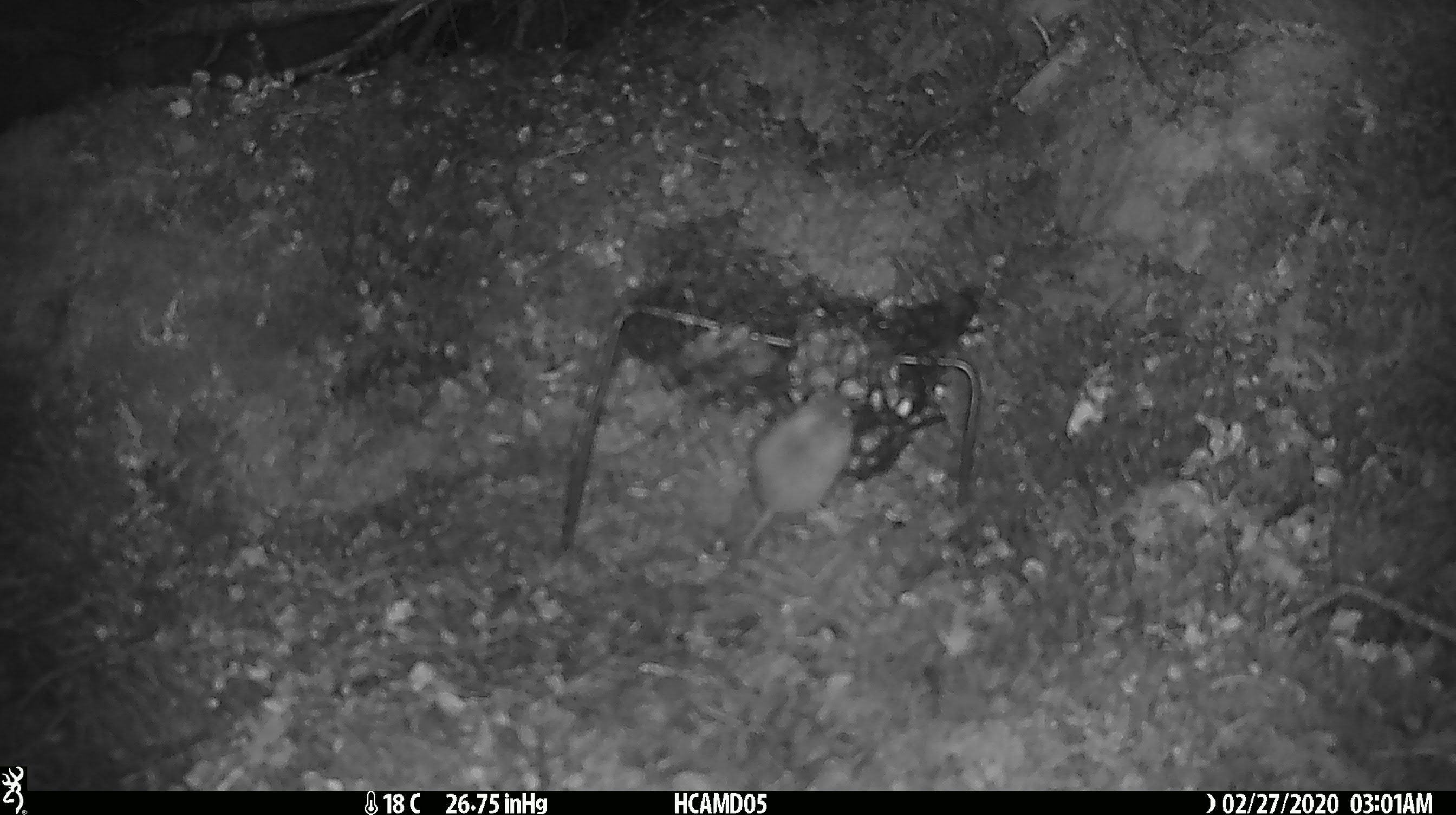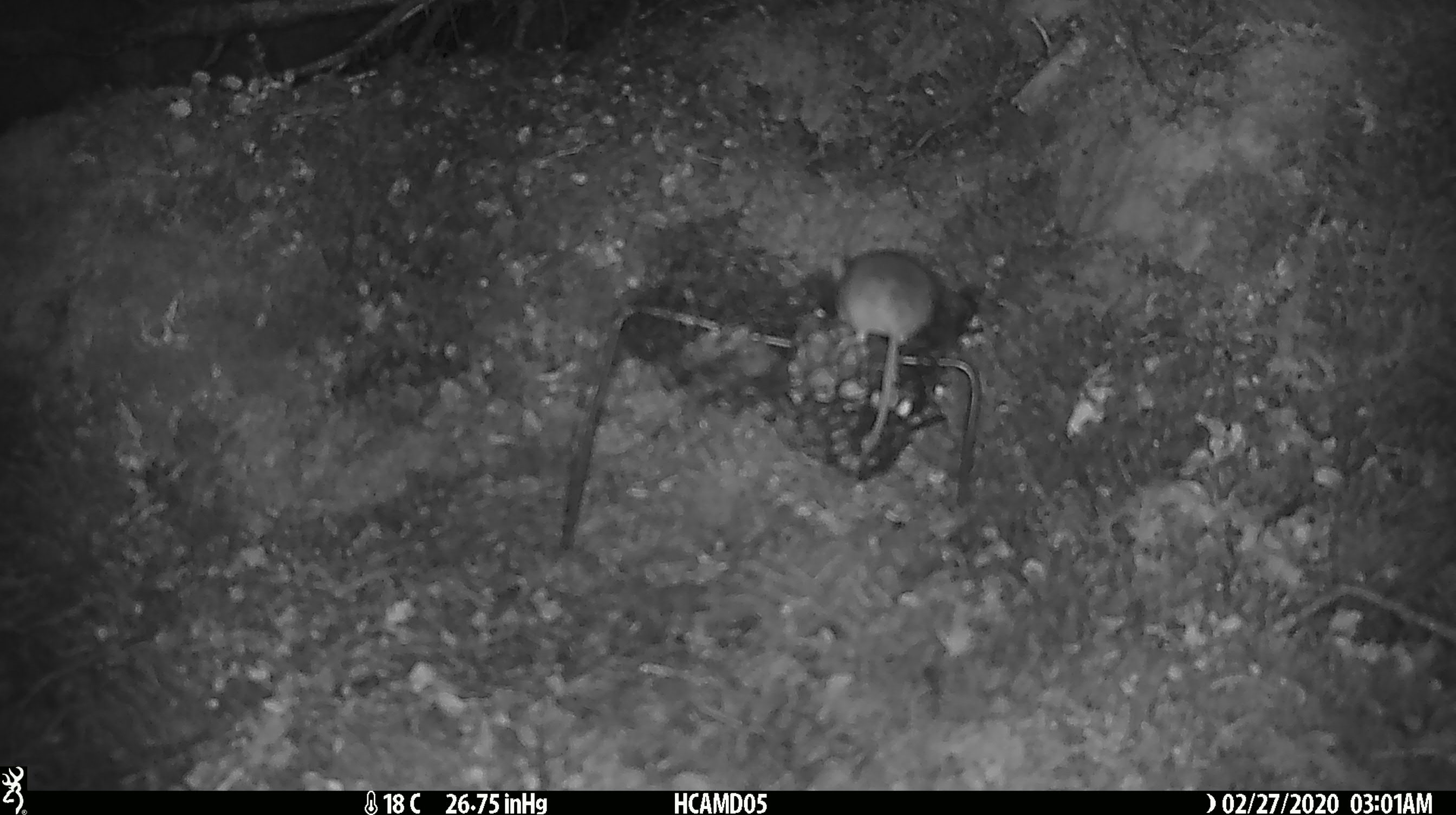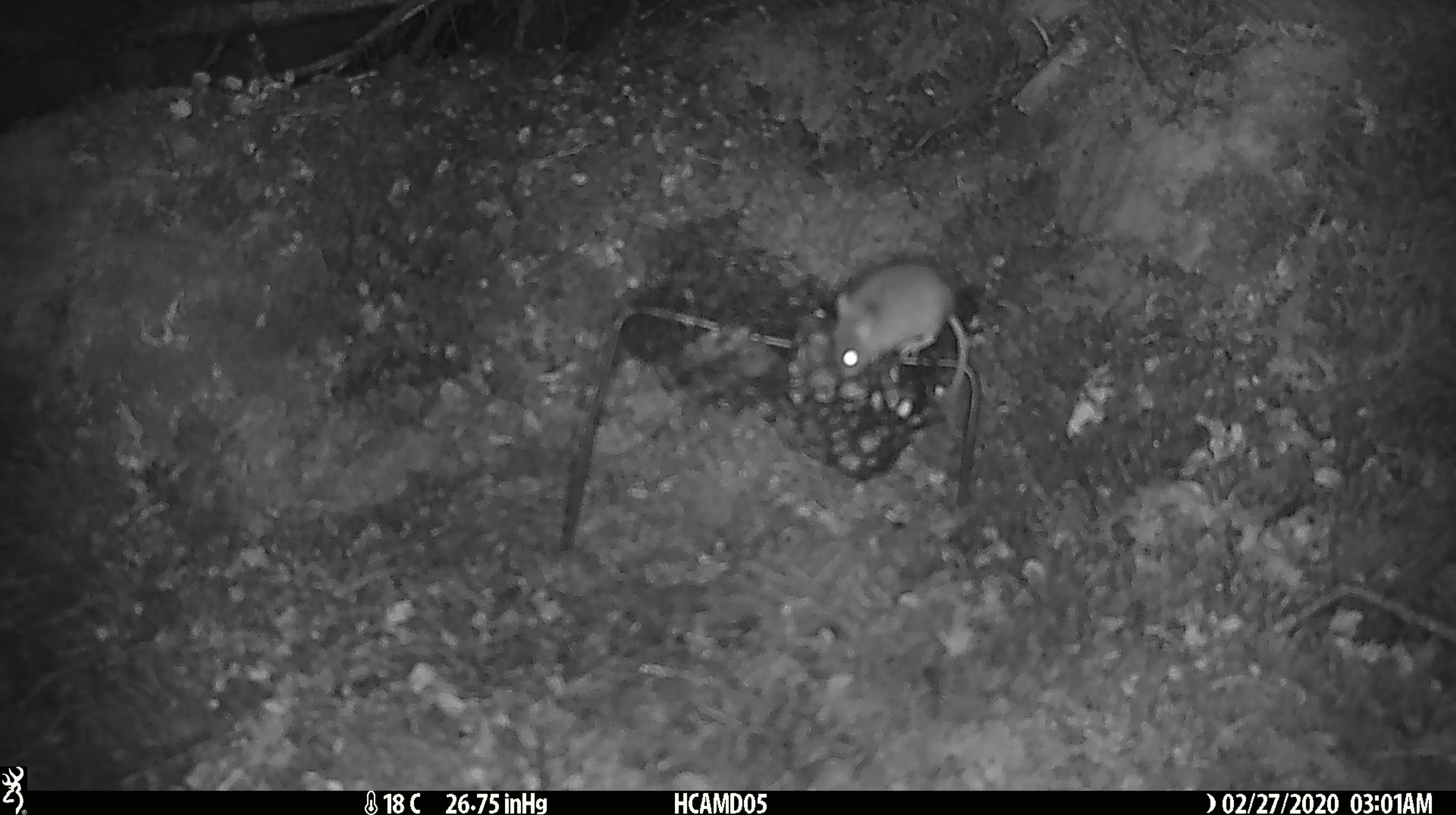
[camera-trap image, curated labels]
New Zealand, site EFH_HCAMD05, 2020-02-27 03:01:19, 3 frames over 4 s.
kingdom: Animalia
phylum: Chordata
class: Mammalia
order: Rodentia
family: Muridae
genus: Mus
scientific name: Mus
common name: mouse